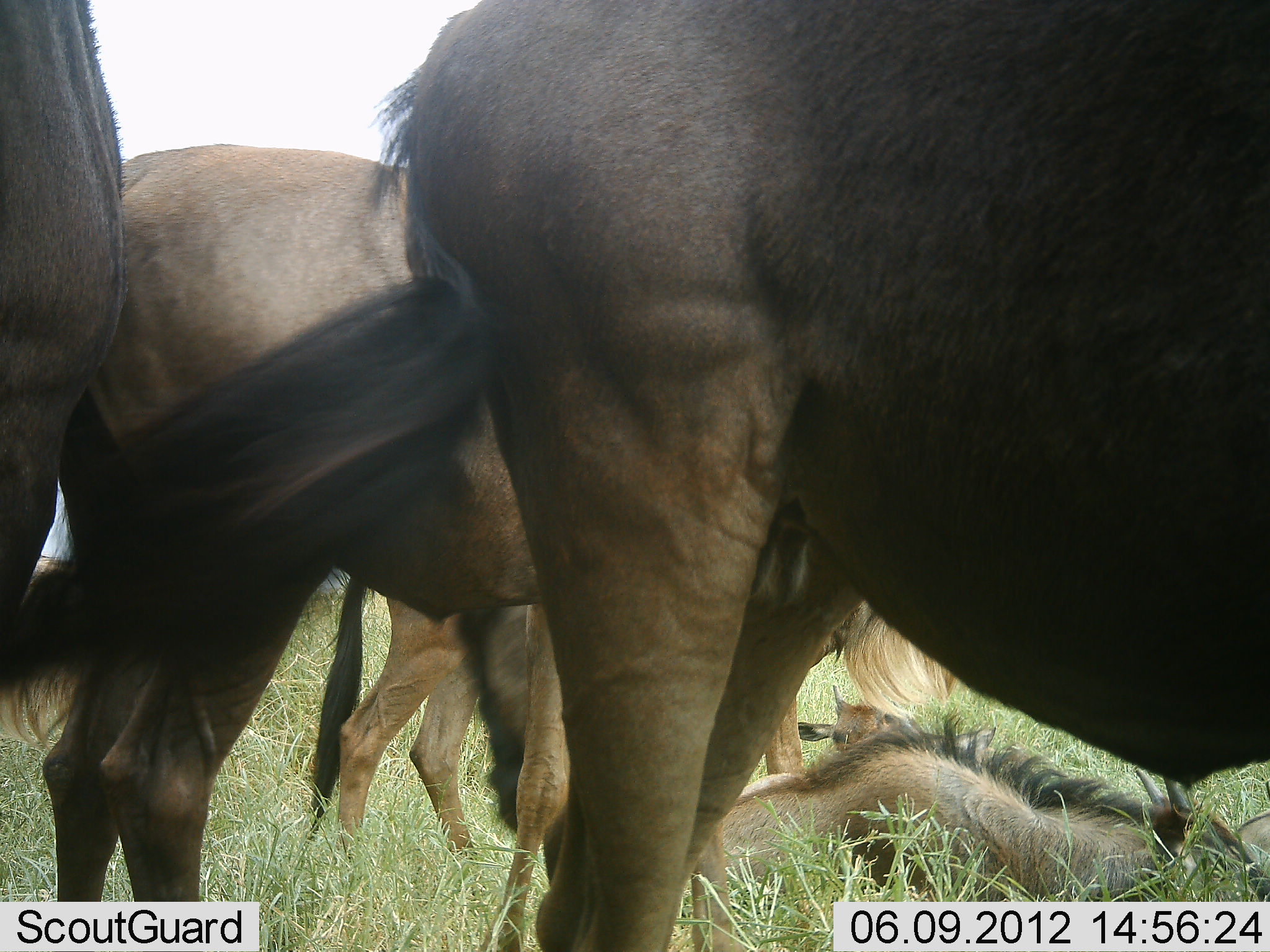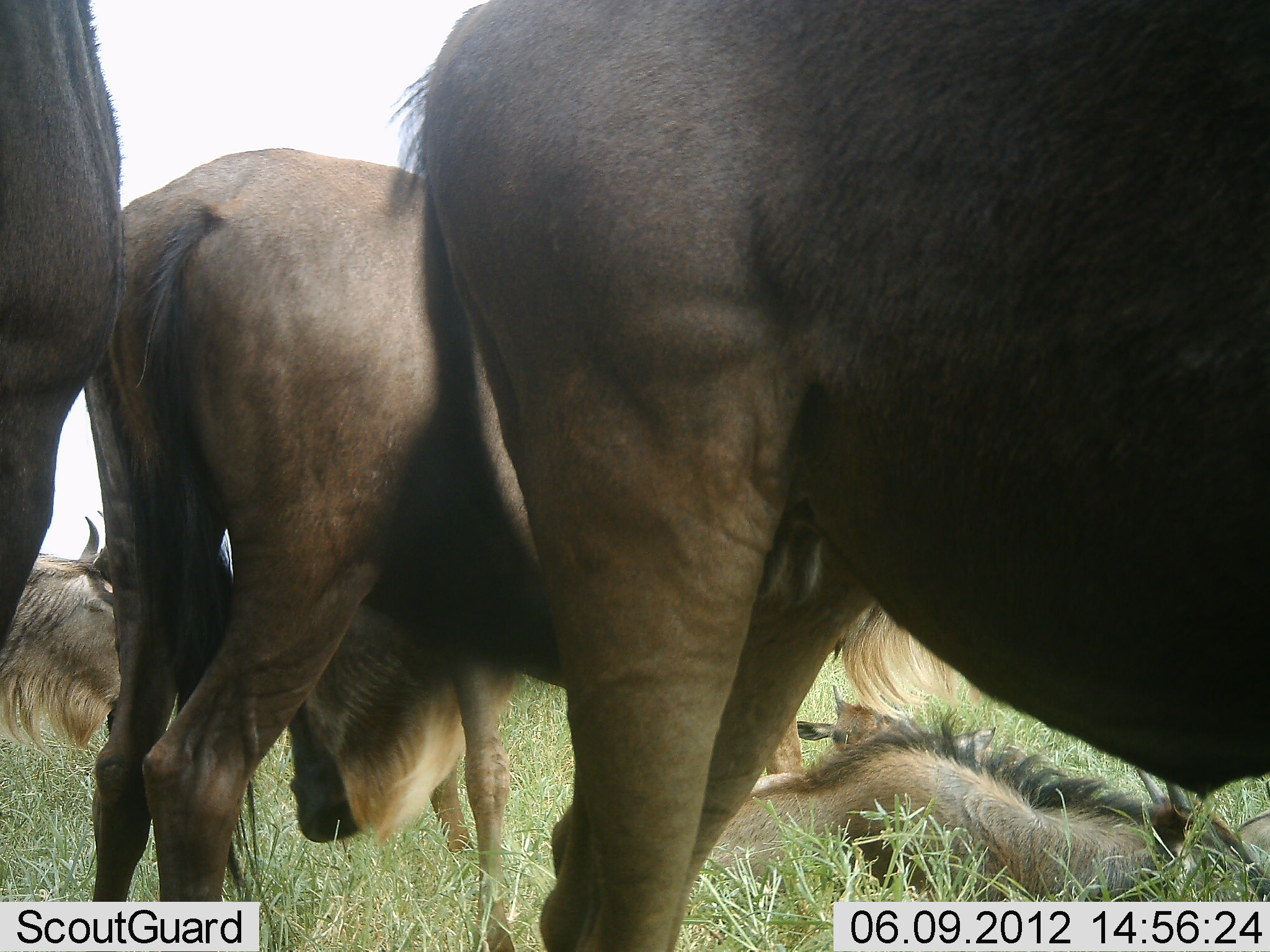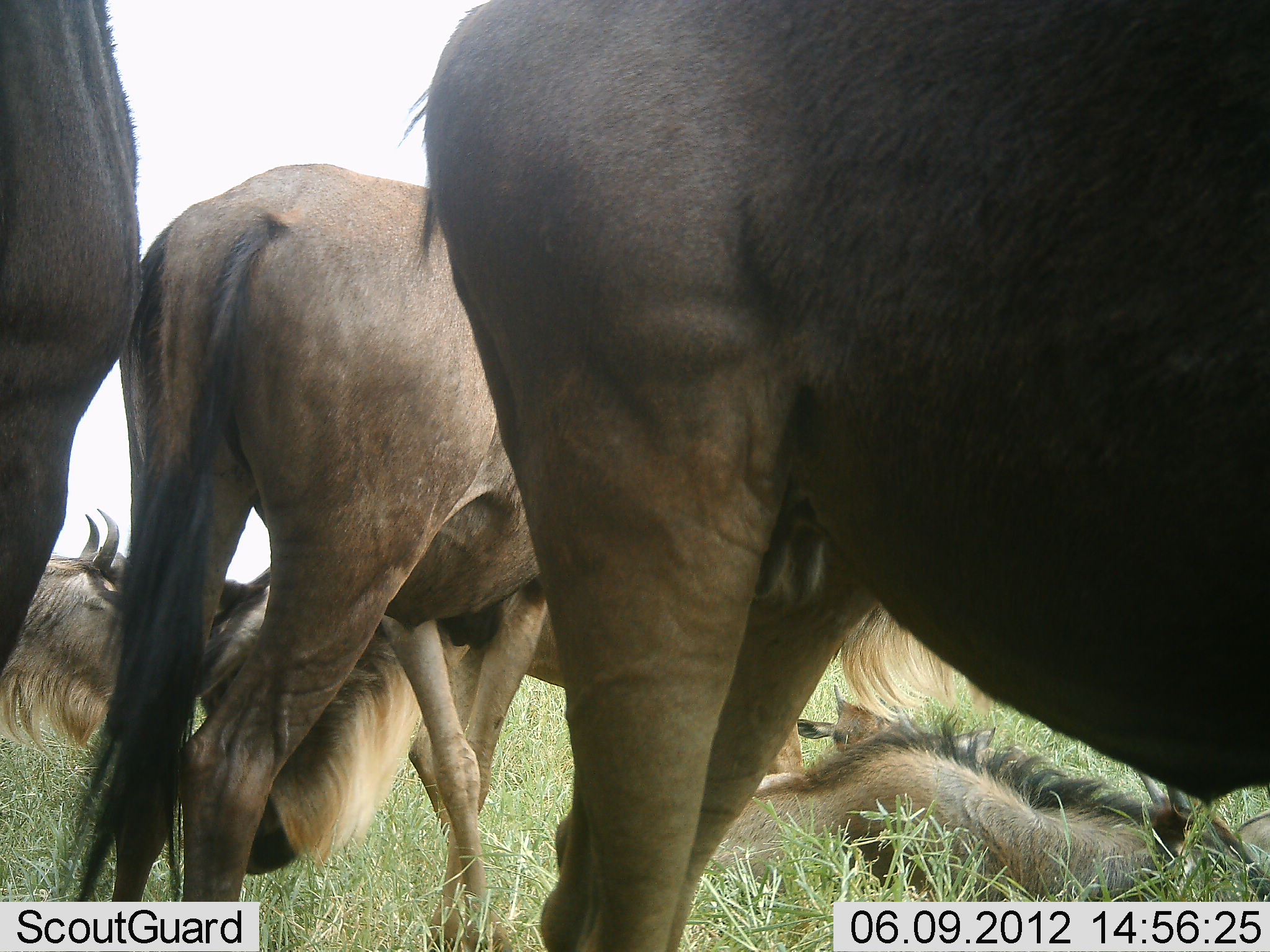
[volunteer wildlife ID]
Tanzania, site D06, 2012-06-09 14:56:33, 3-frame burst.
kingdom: Animalia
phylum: Chordata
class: Mammalia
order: Artiodactyla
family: Bovidae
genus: Connochaetes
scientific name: Connochaetes taurinus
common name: blue wildebeest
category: wildebeest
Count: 6.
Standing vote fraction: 80%.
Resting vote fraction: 80%.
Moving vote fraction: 10%.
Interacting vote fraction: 0%.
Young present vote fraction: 30%.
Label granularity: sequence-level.